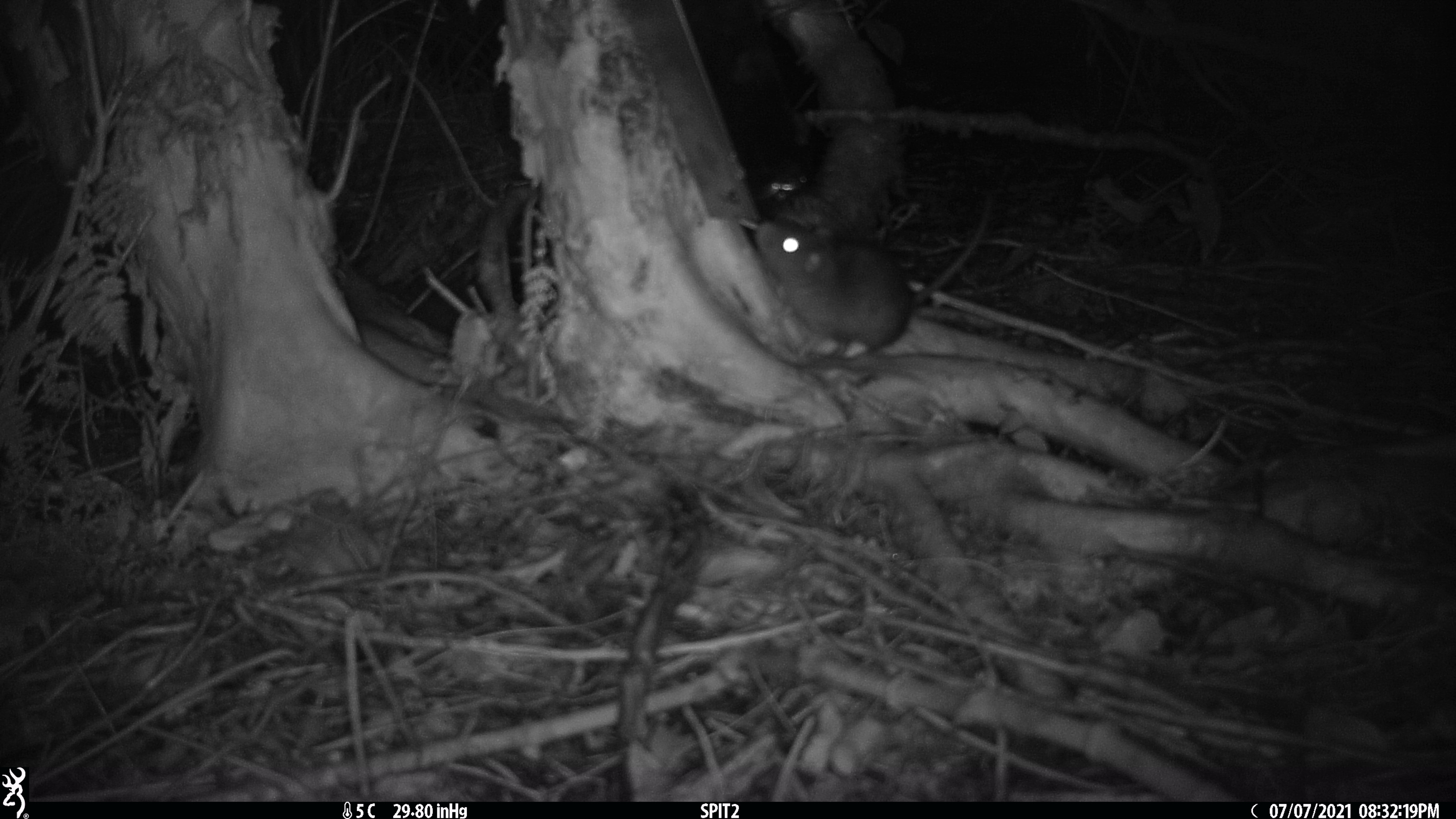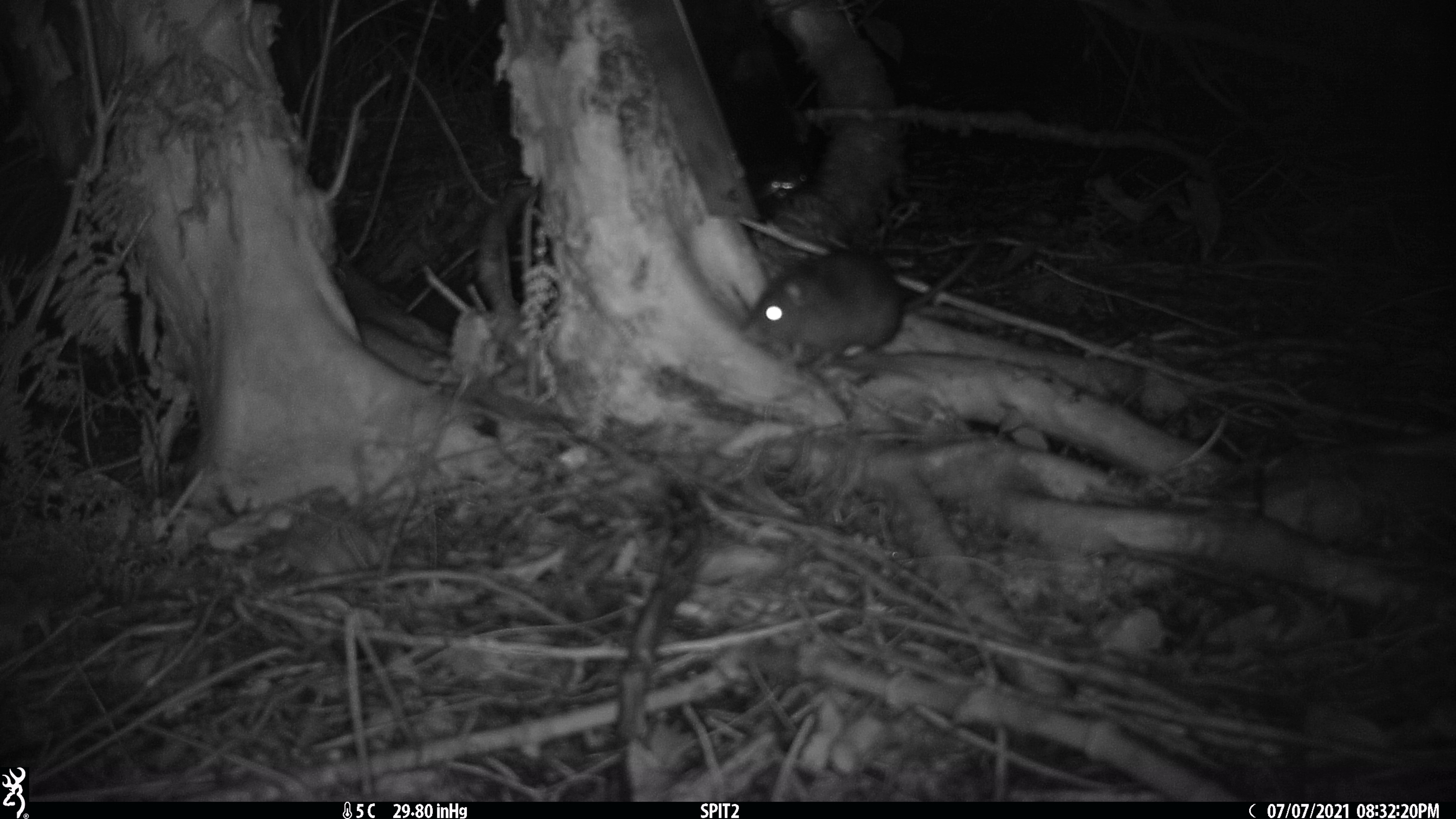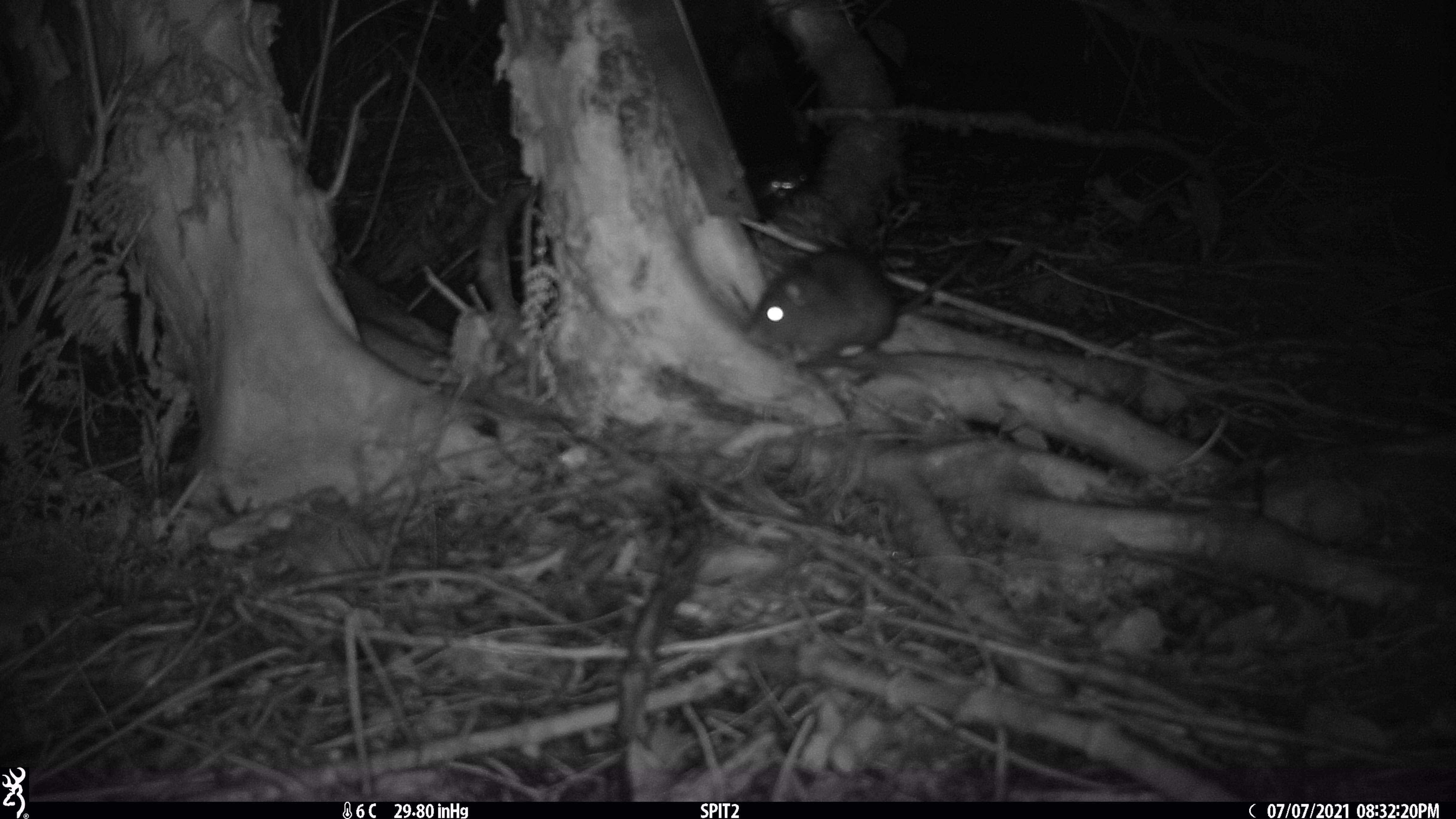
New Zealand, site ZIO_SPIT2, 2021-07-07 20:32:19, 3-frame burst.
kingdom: Animalia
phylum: Chordata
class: Mammalia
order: Rodentia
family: Muridae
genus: Rattus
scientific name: Rattus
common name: rat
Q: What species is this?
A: Rat (Rattus).